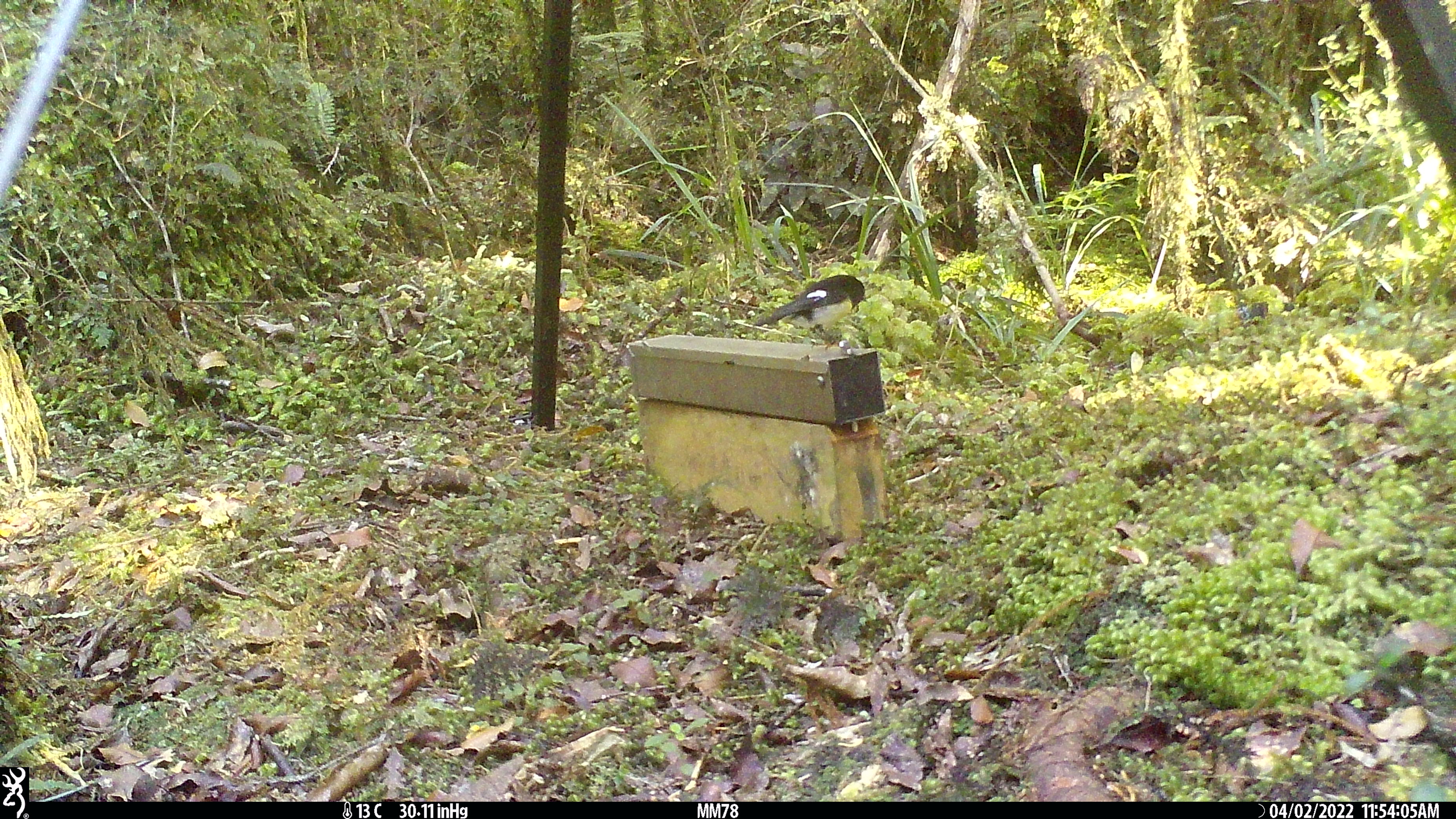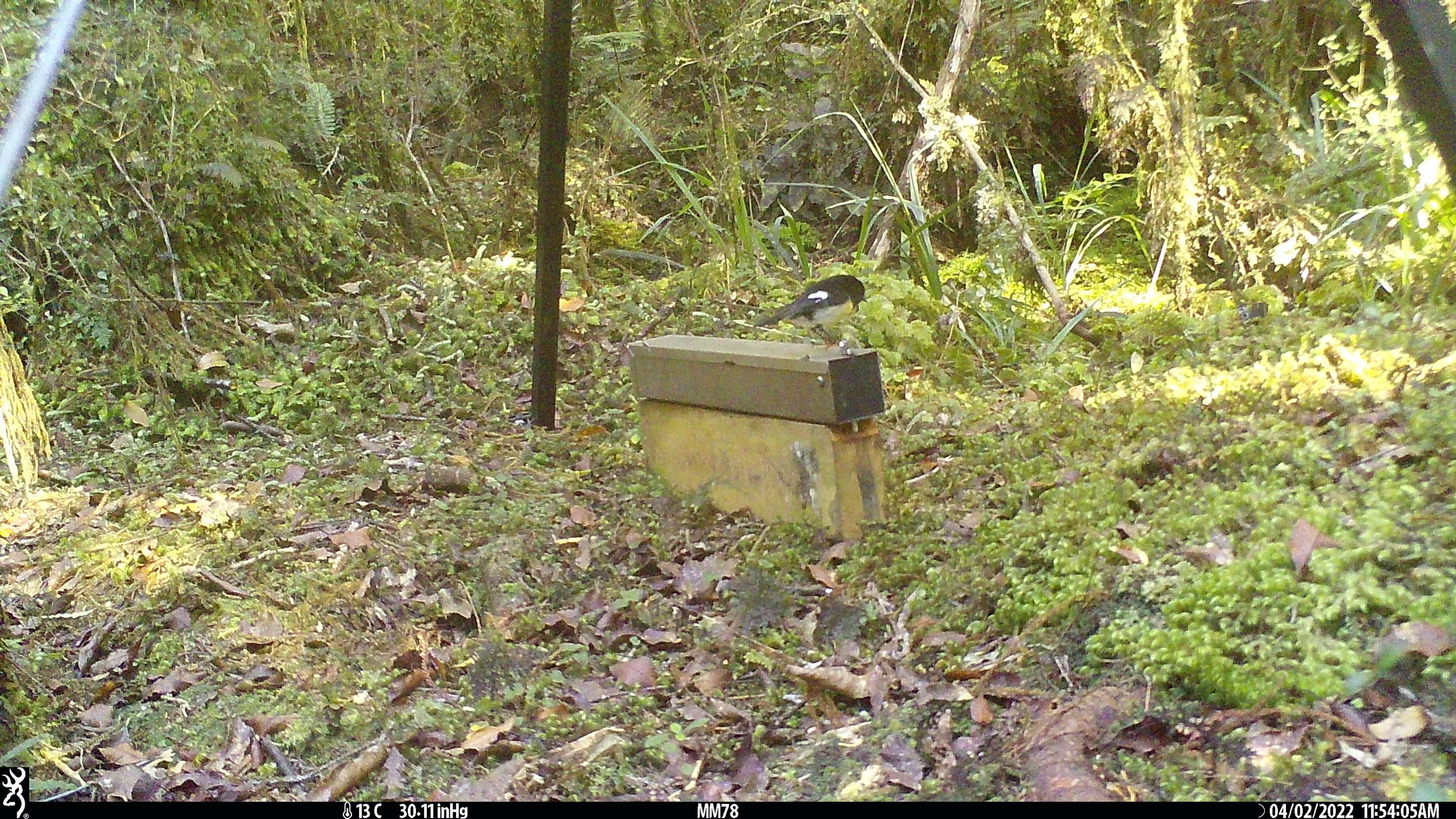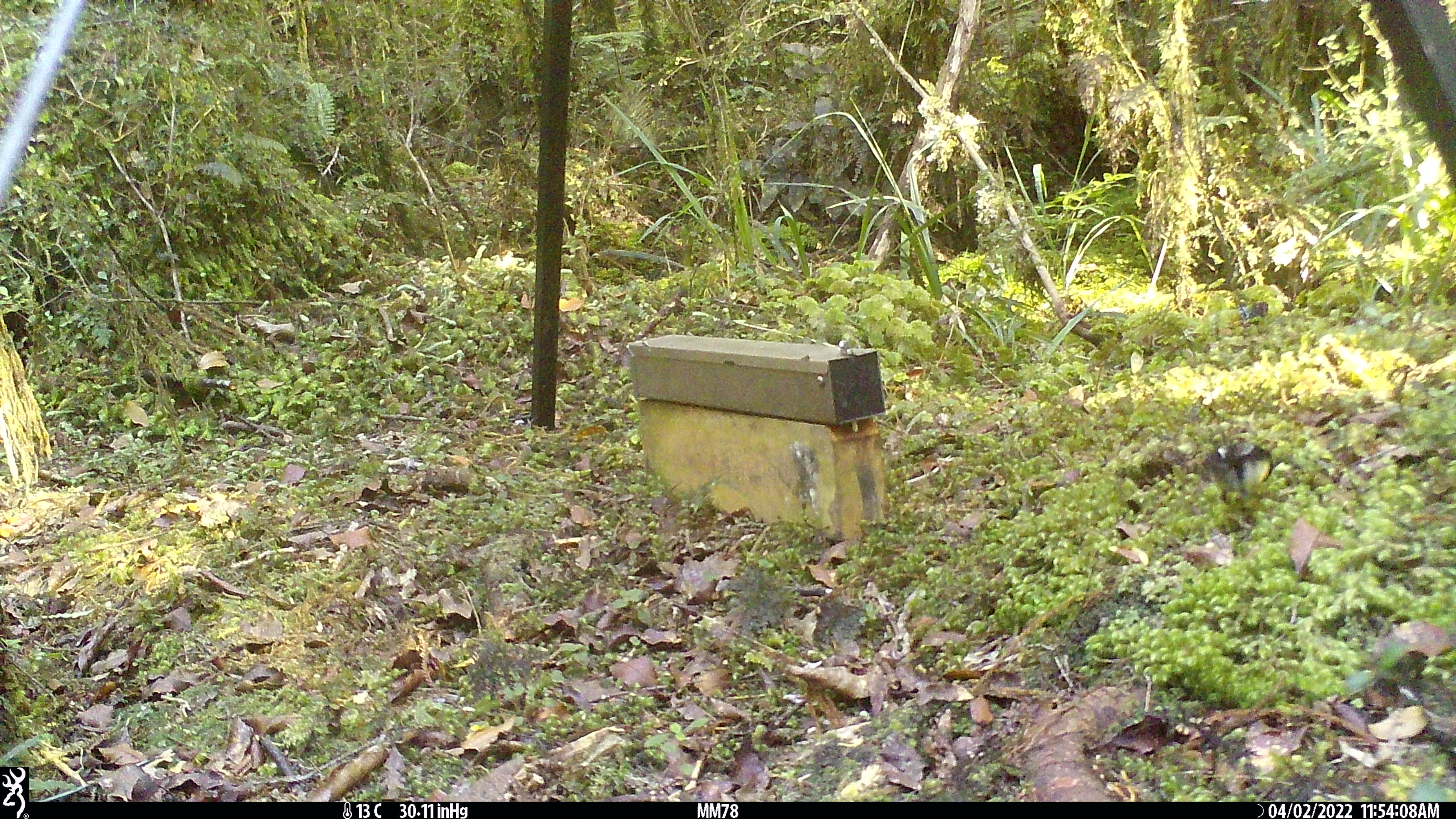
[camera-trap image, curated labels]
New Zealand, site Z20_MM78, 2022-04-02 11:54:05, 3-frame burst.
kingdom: Animalia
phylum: Chordata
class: Aves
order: Passeriformes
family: Petroicidae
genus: Petroica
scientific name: Petroica macrocephala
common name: tomtit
Tomtit (Petroica macrocephala).